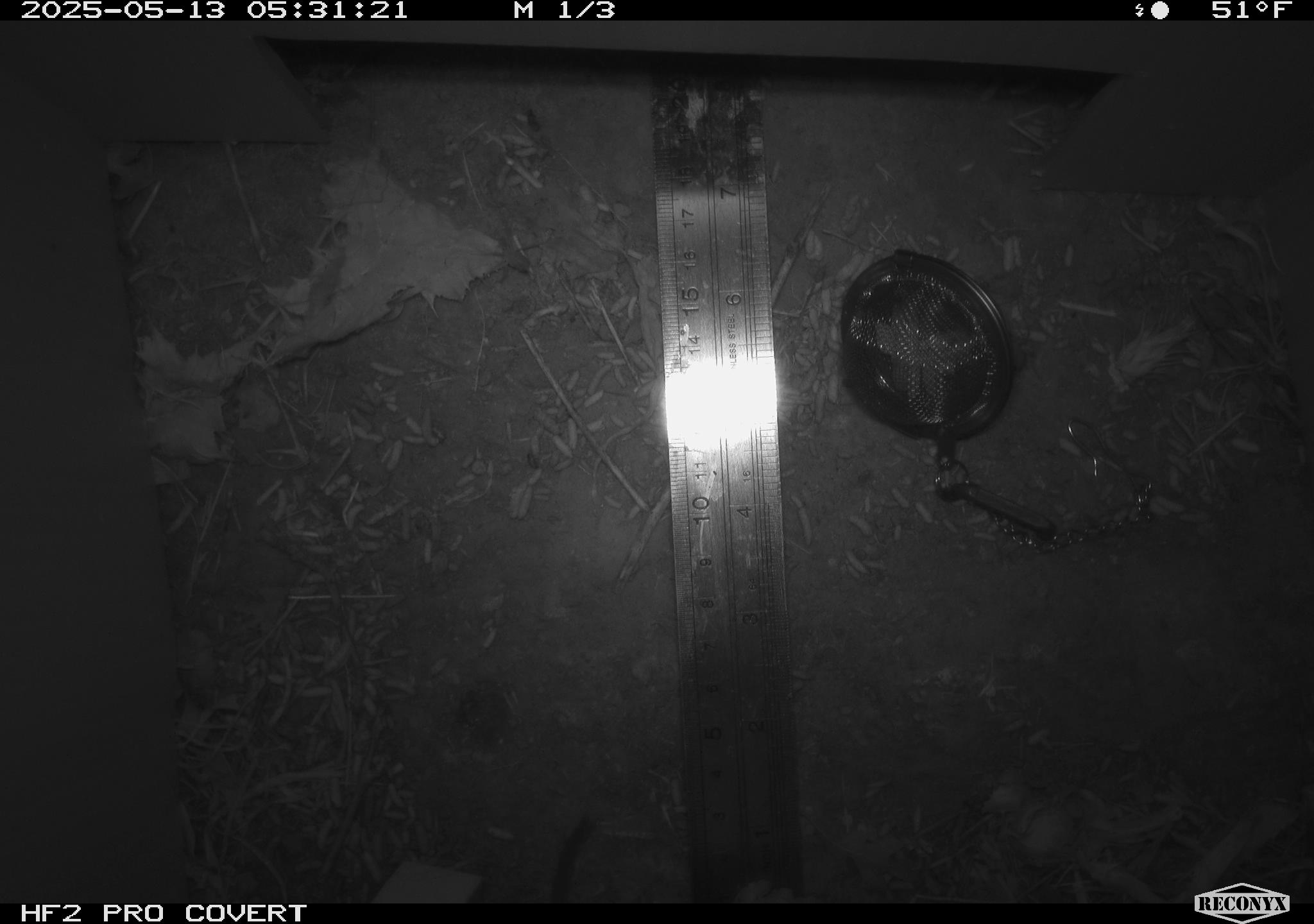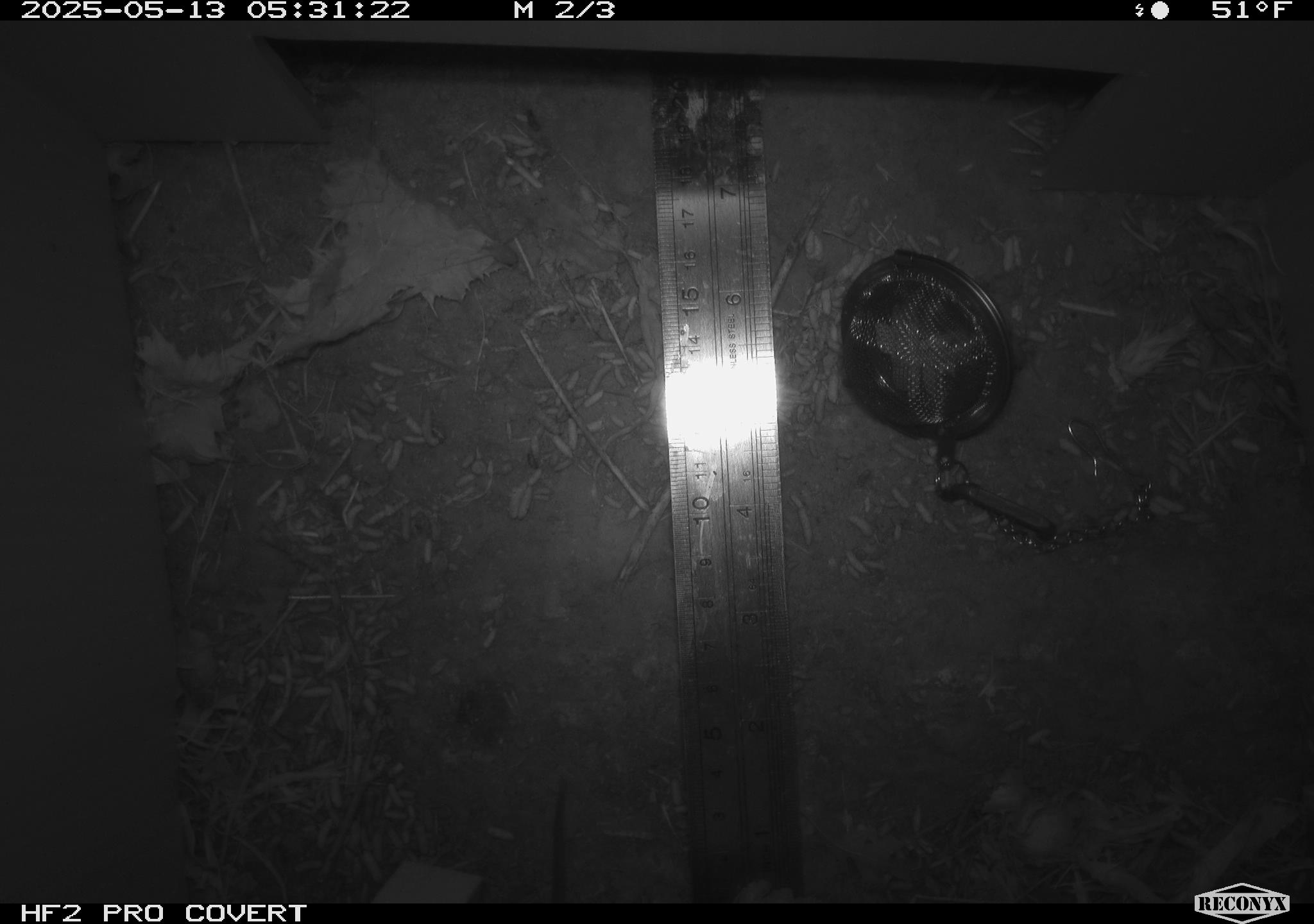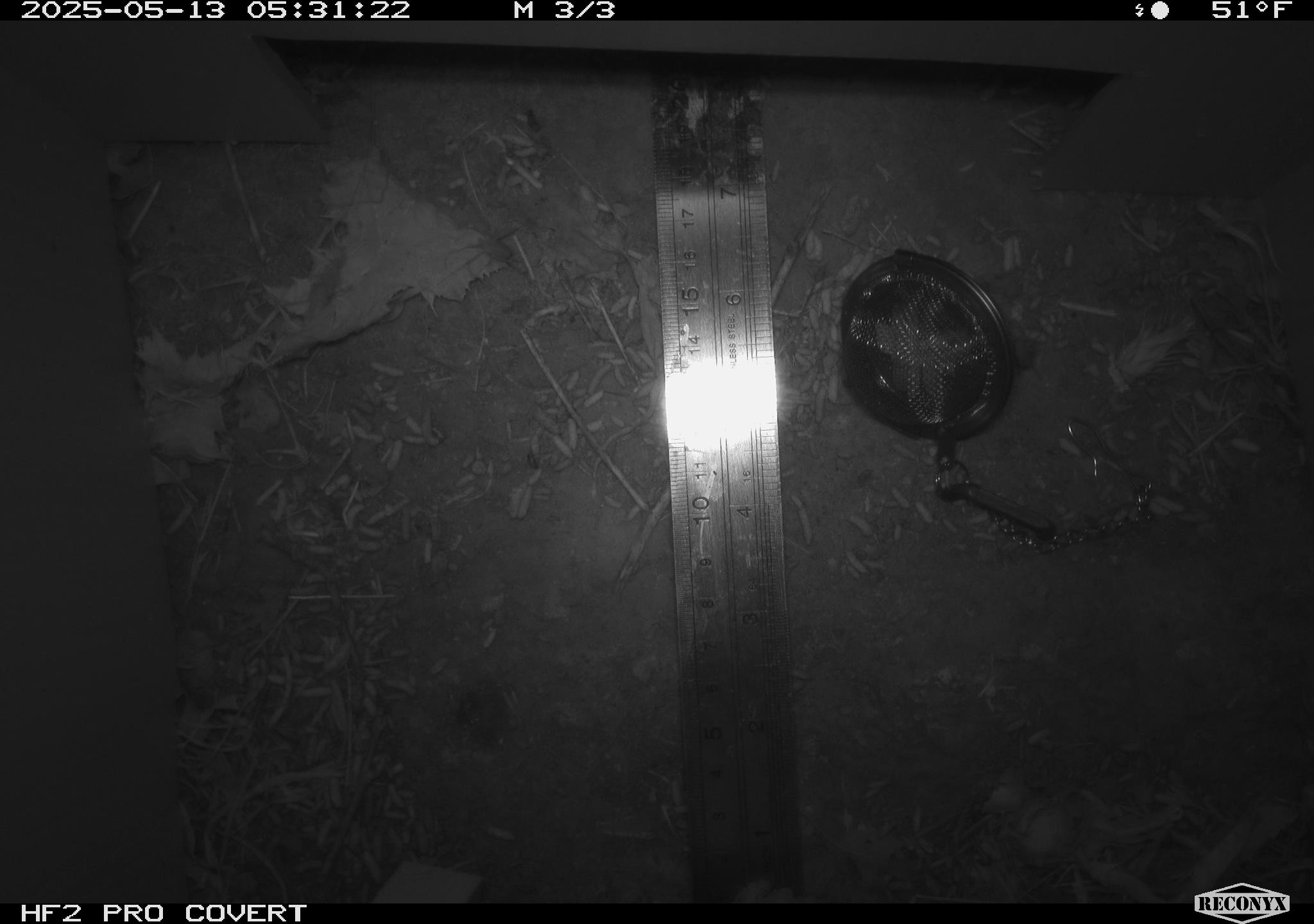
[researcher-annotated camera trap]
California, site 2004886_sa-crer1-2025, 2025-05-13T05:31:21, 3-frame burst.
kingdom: Animalia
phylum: Chordata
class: Mammalia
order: Rodentia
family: Cricetidae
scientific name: Arvicolinae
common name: voles, lemmings, and muskrats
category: arvicolinae subfamily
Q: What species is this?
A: Arvicolinae subfamily (voles, lemmings, and muskrats) (Arvicolinae).